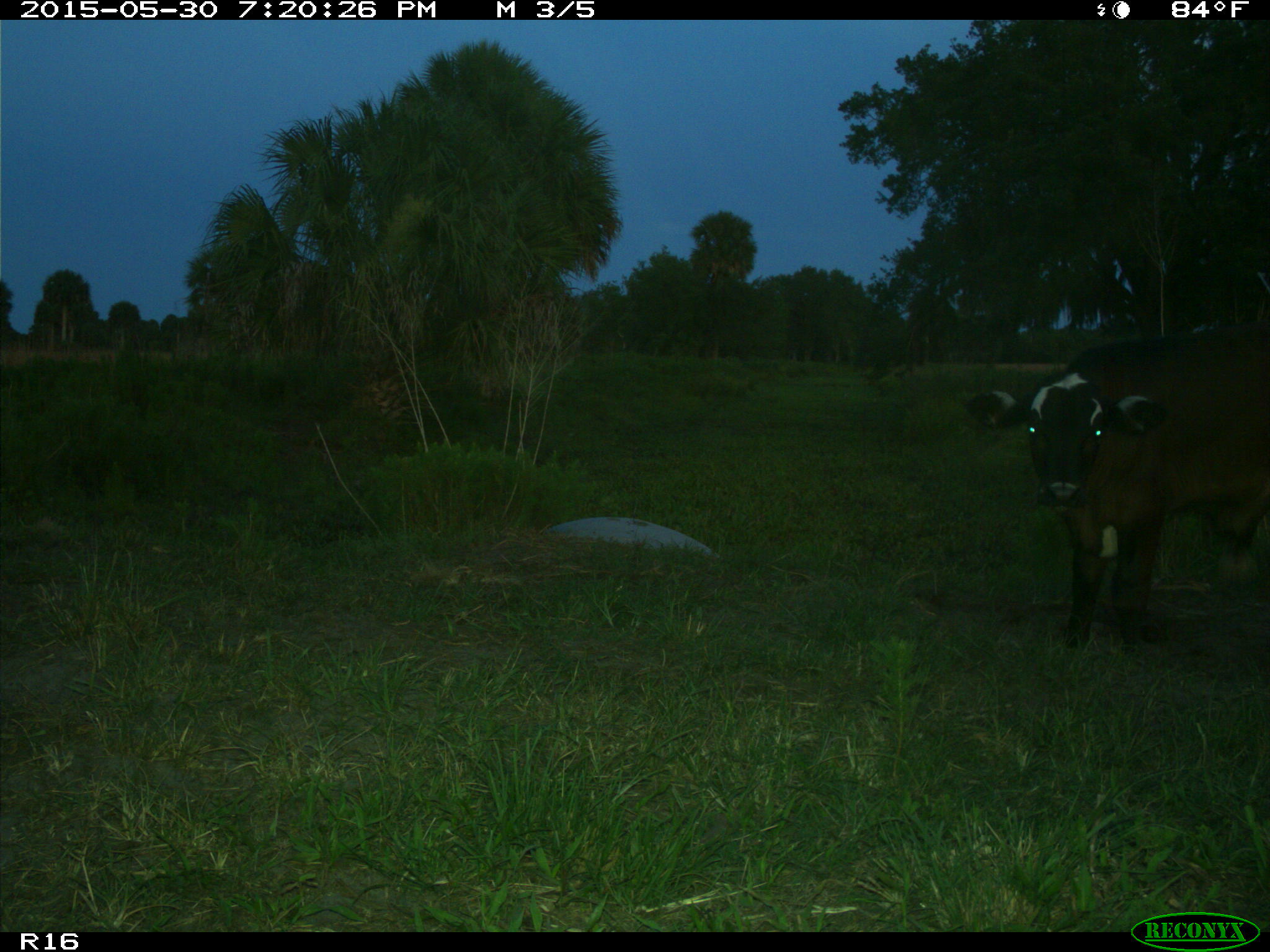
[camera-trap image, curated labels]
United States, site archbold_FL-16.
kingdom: Animalia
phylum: Chordata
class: Mammalia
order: Artiodactyla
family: Bovidae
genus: Bos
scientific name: Bos taurus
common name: domestic cow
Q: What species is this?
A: Bos taurus (domestic cow).